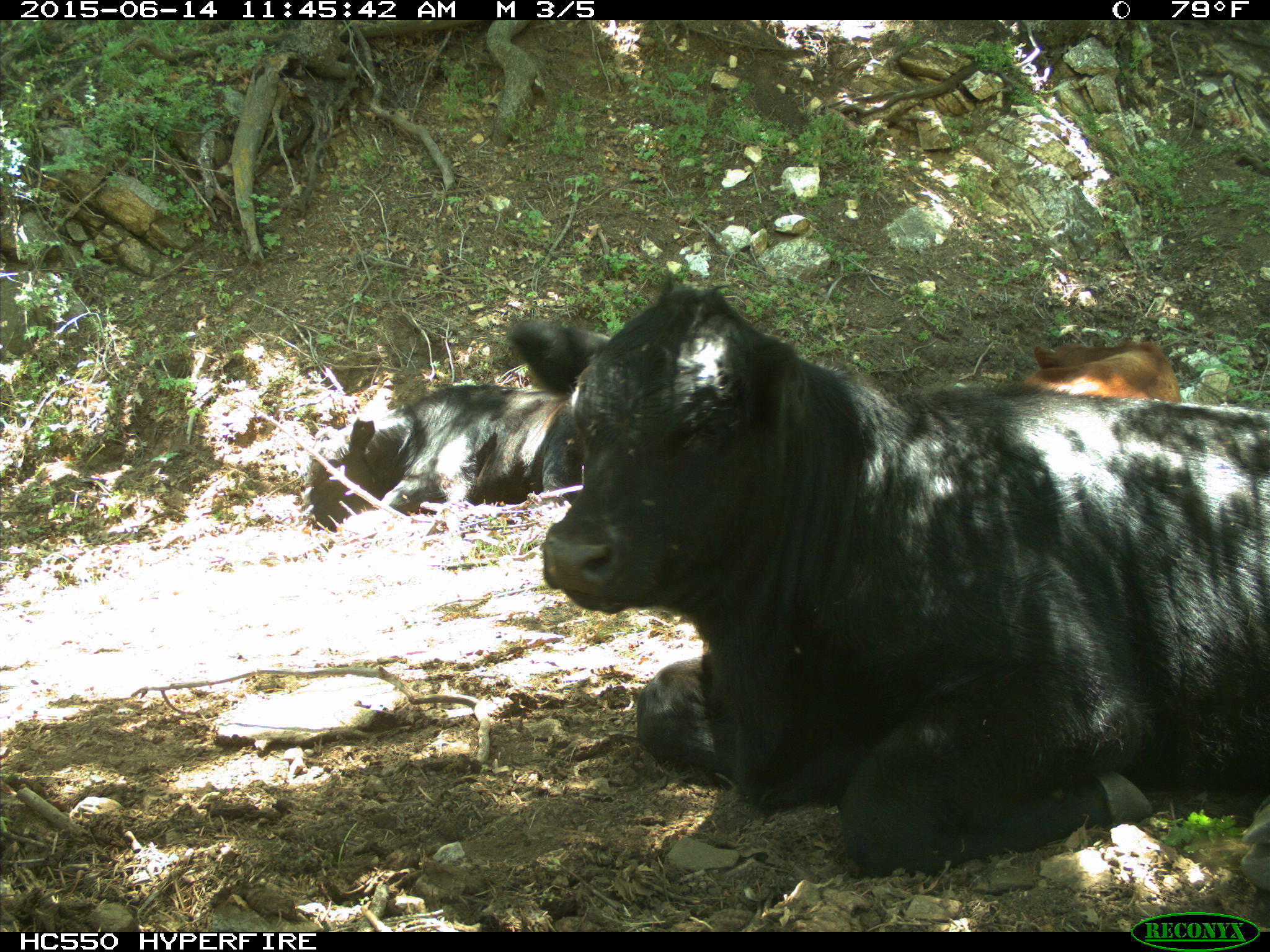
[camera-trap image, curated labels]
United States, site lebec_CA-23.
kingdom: Animalia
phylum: Chordata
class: Mammalia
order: Artiodactyla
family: Bovidae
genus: Bos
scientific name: Bos taurus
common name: domestic cow